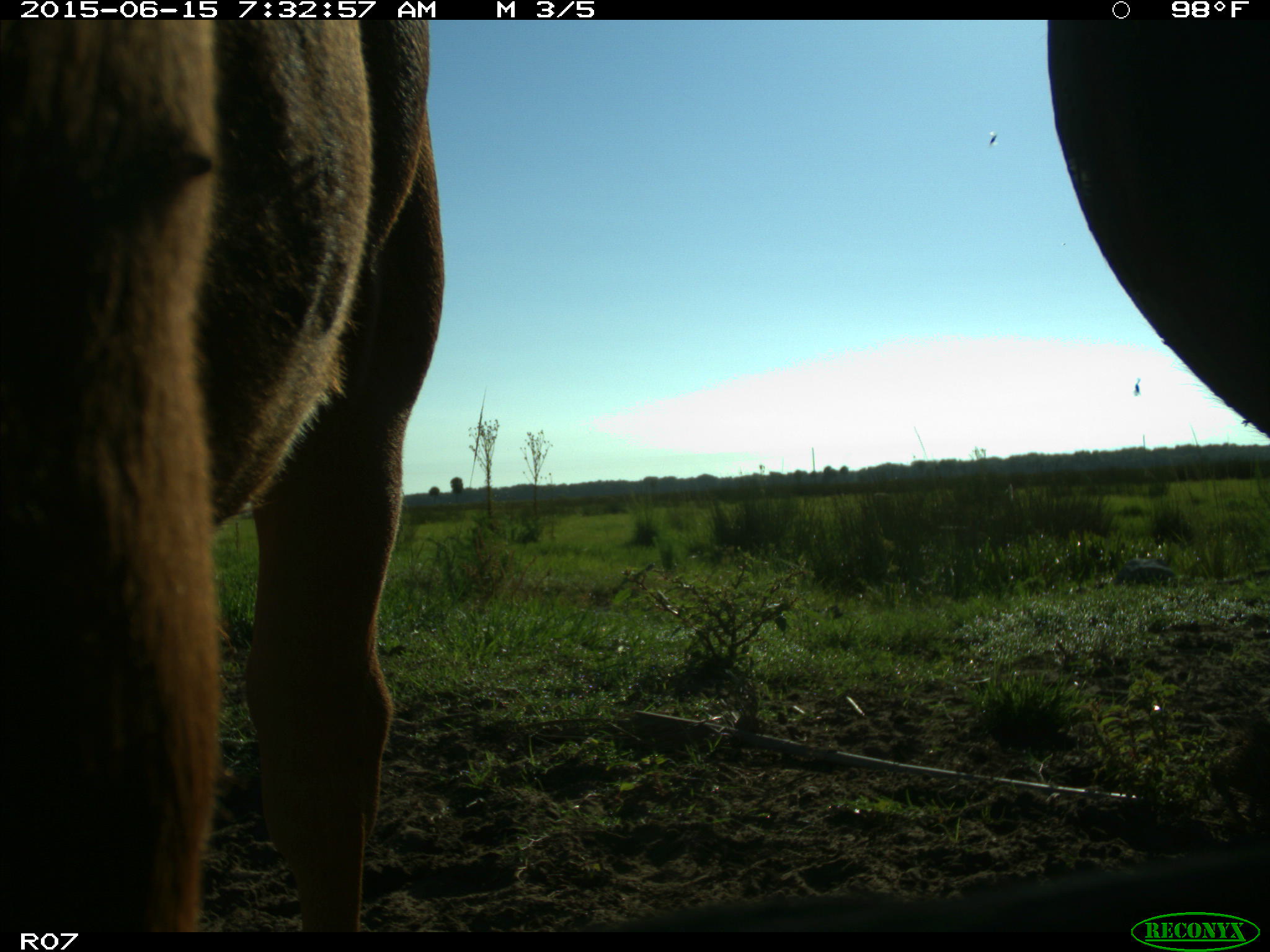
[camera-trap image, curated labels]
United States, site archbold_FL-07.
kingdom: Animalia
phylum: Chordata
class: Mammalia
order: Artiodactyla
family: Bovidae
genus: Bos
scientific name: Bos taurus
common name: domestic cow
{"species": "Bos taurus (domestic cow)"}